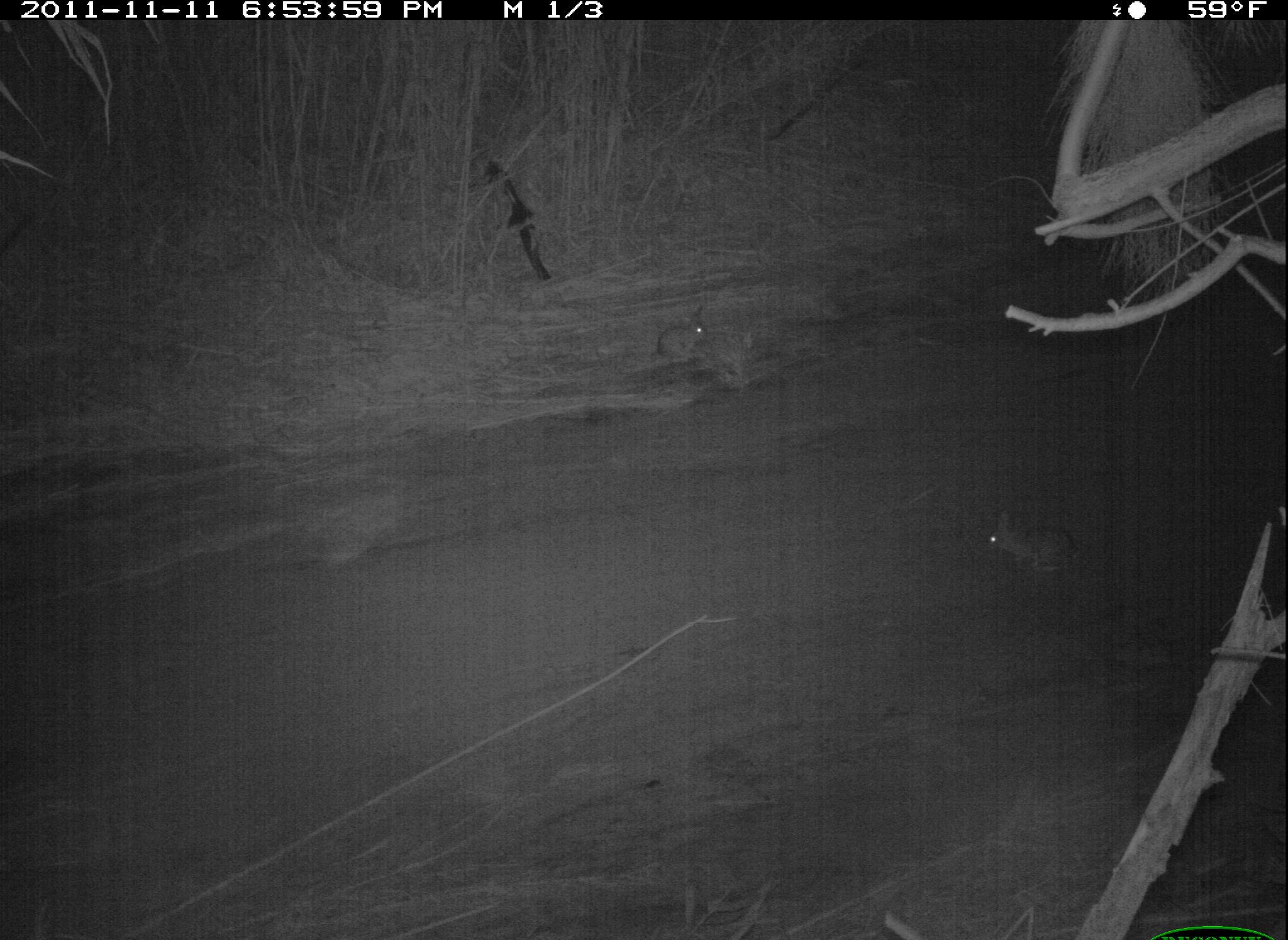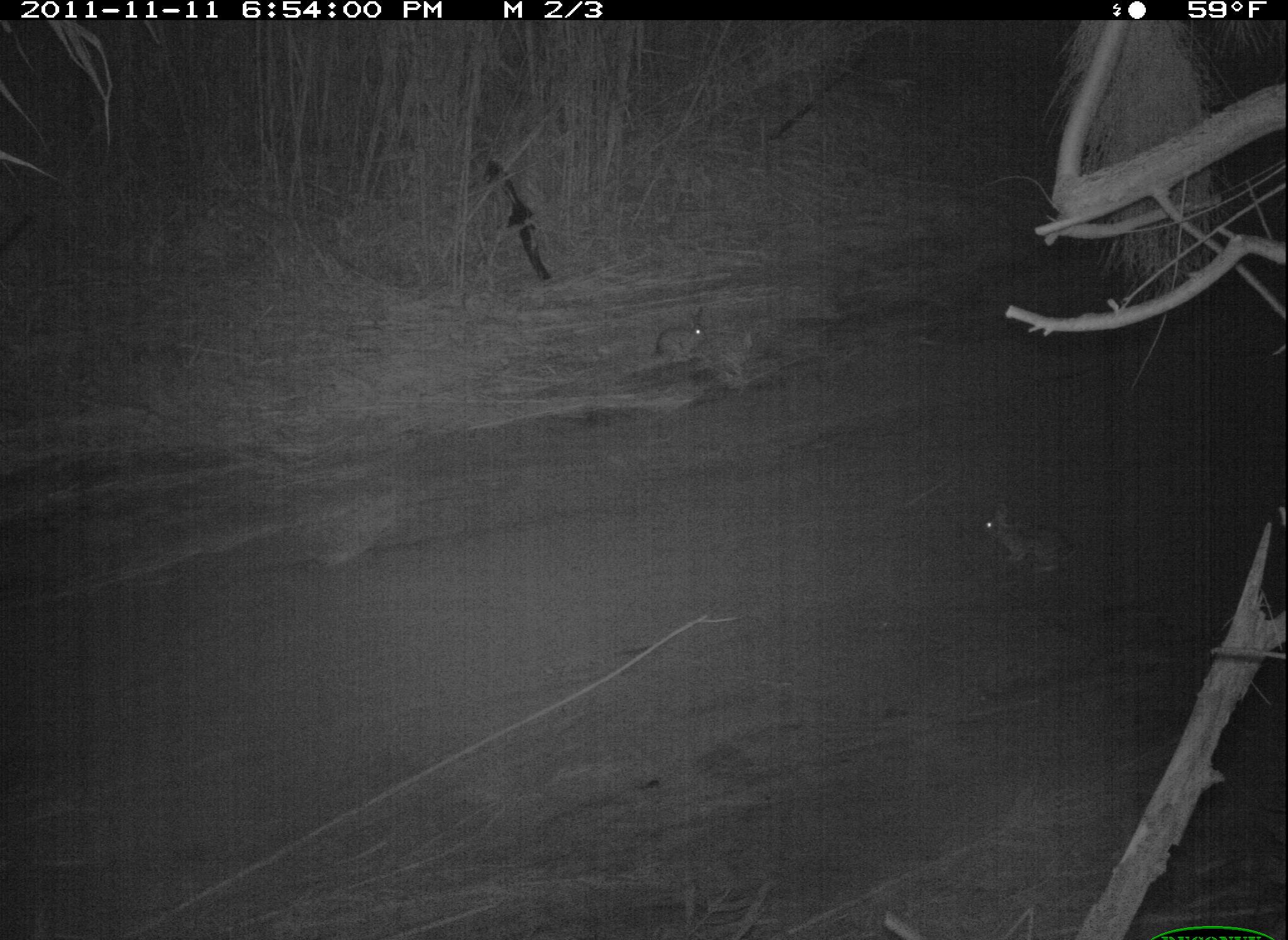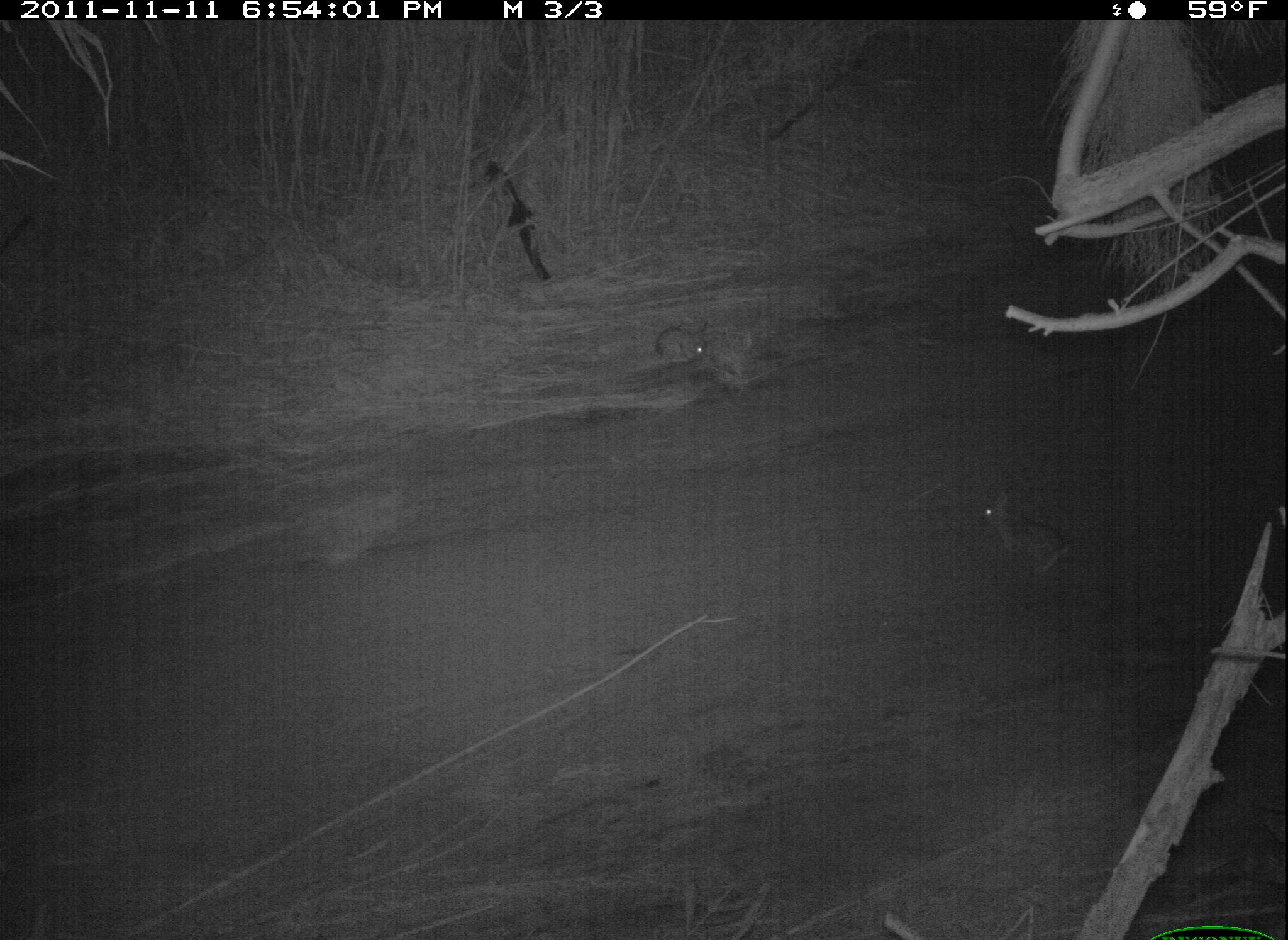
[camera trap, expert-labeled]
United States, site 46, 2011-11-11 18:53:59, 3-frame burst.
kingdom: Animalia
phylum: Chordata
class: Mammalia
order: Lagomorpha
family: Leporidae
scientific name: Leporidae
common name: rabbits and hares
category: rabbit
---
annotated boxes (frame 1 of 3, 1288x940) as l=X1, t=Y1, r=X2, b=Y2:
rabbit: l=980, t=493, r=1089, b=582; l=655, t=296, r=718, b=370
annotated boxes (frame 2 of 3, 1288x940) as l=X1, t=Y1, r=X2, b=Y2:
rabbit: l=972, t=483, r=1090, b=585; l=642, t=296, r=728, b=375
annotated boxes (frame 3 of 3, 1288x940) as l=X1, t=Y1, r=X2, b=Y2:
rabbit: l=966, t=472, r=1084, b=583; l=649, t=309, r=726, b=370